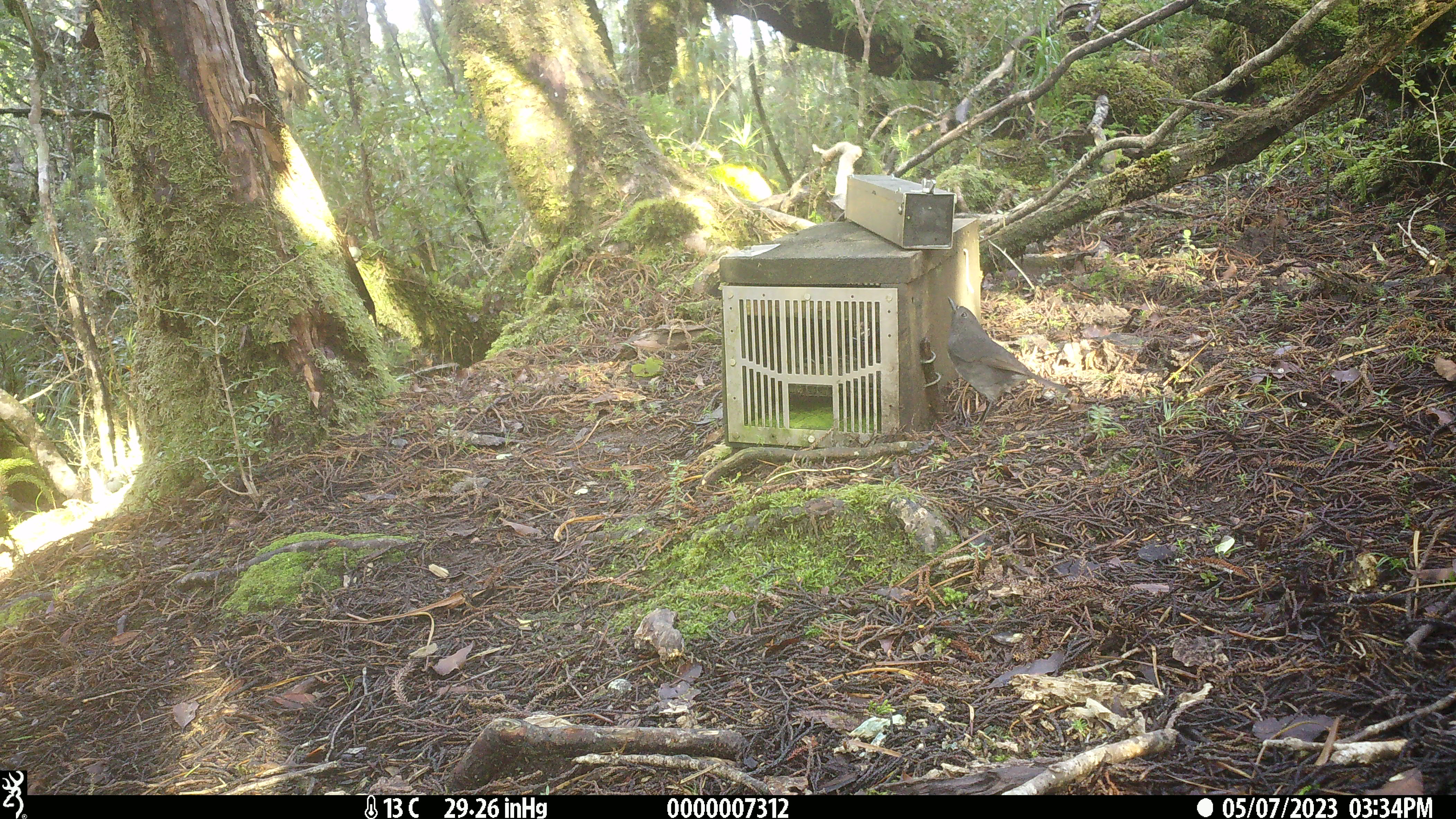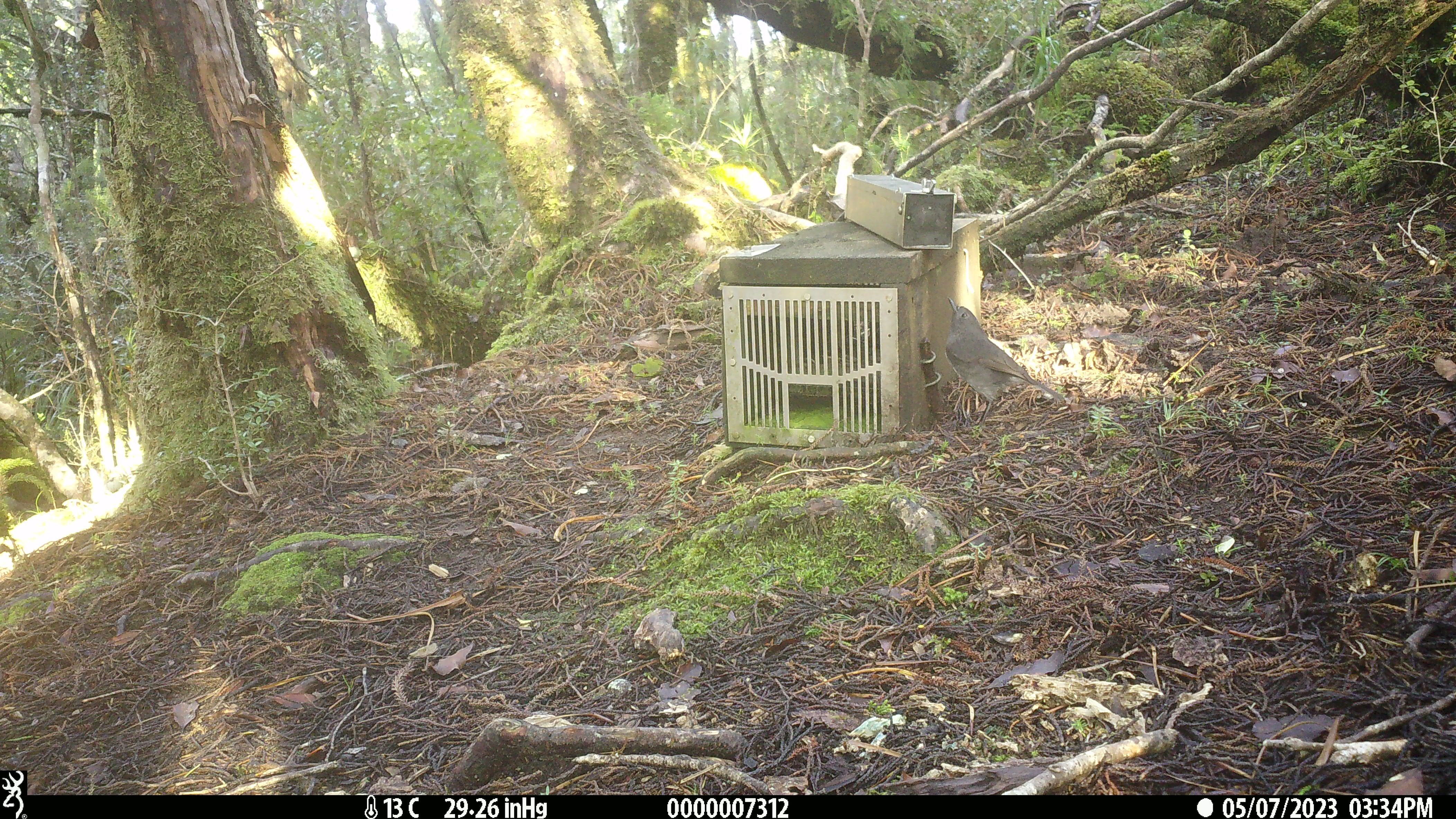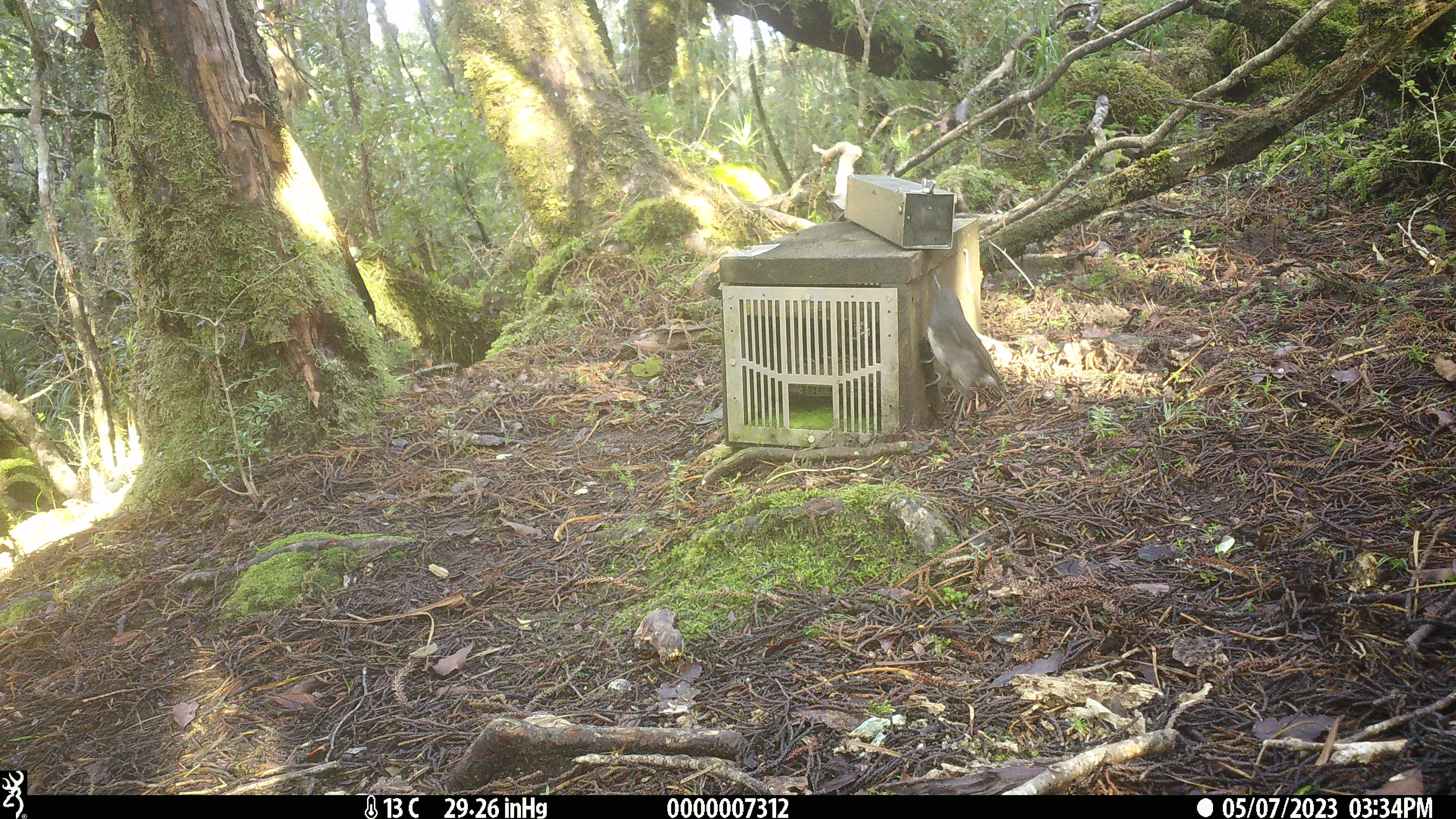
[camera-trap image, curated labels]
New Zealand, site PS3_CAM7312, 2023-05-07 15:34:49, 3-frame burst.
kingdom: Animalia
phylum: Chordata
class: Aves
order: Passeriformes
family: Petroicidae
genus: Petroica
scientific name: Petroica australis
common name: new zealand robin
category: robin